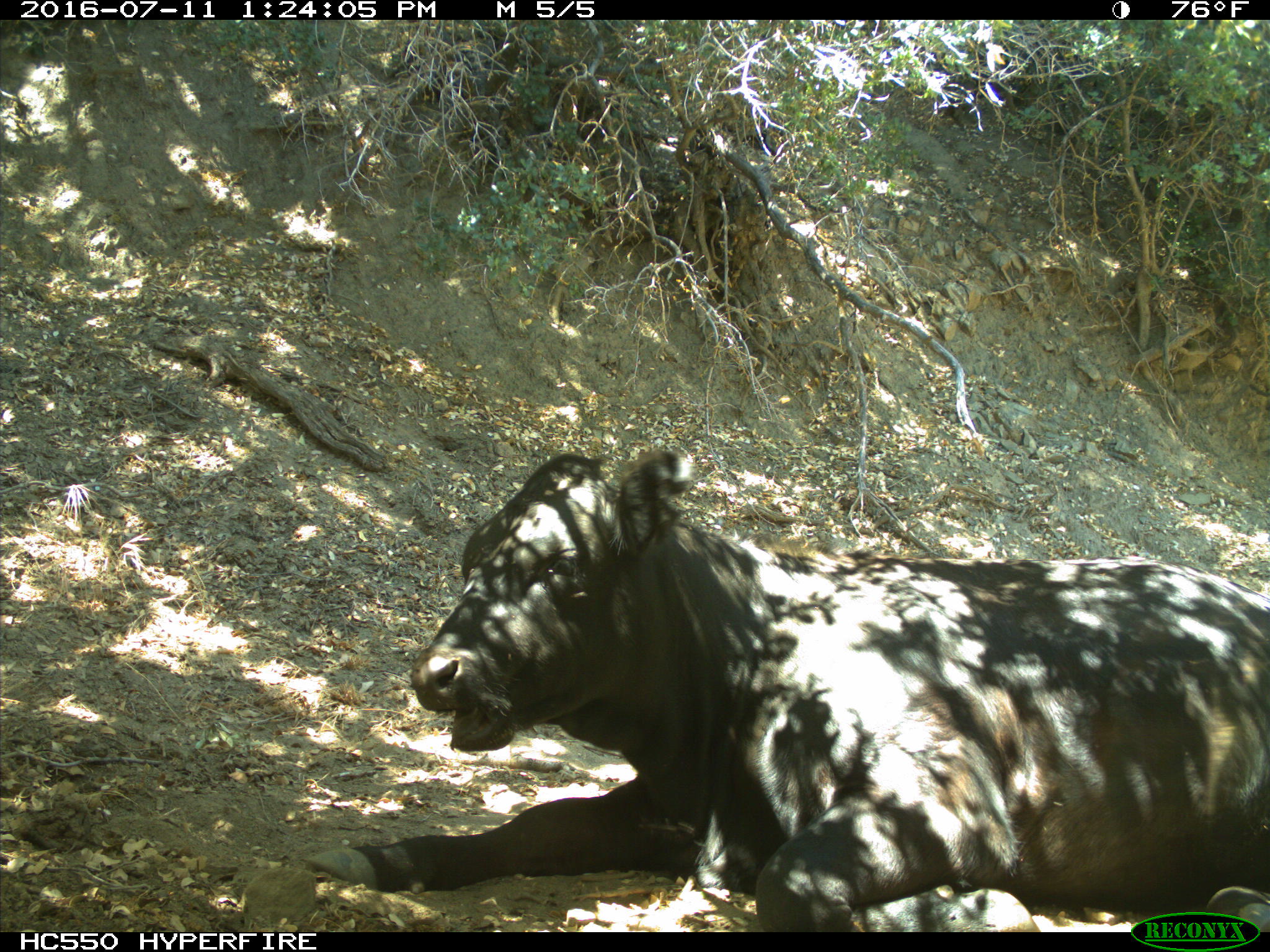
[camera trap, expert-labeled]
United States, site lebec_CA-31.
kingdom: Animalia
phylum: Chordata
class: Mammalia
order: Artiodactyla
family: Bovidae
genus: Bos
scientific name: Bos taurus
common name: domestic cow